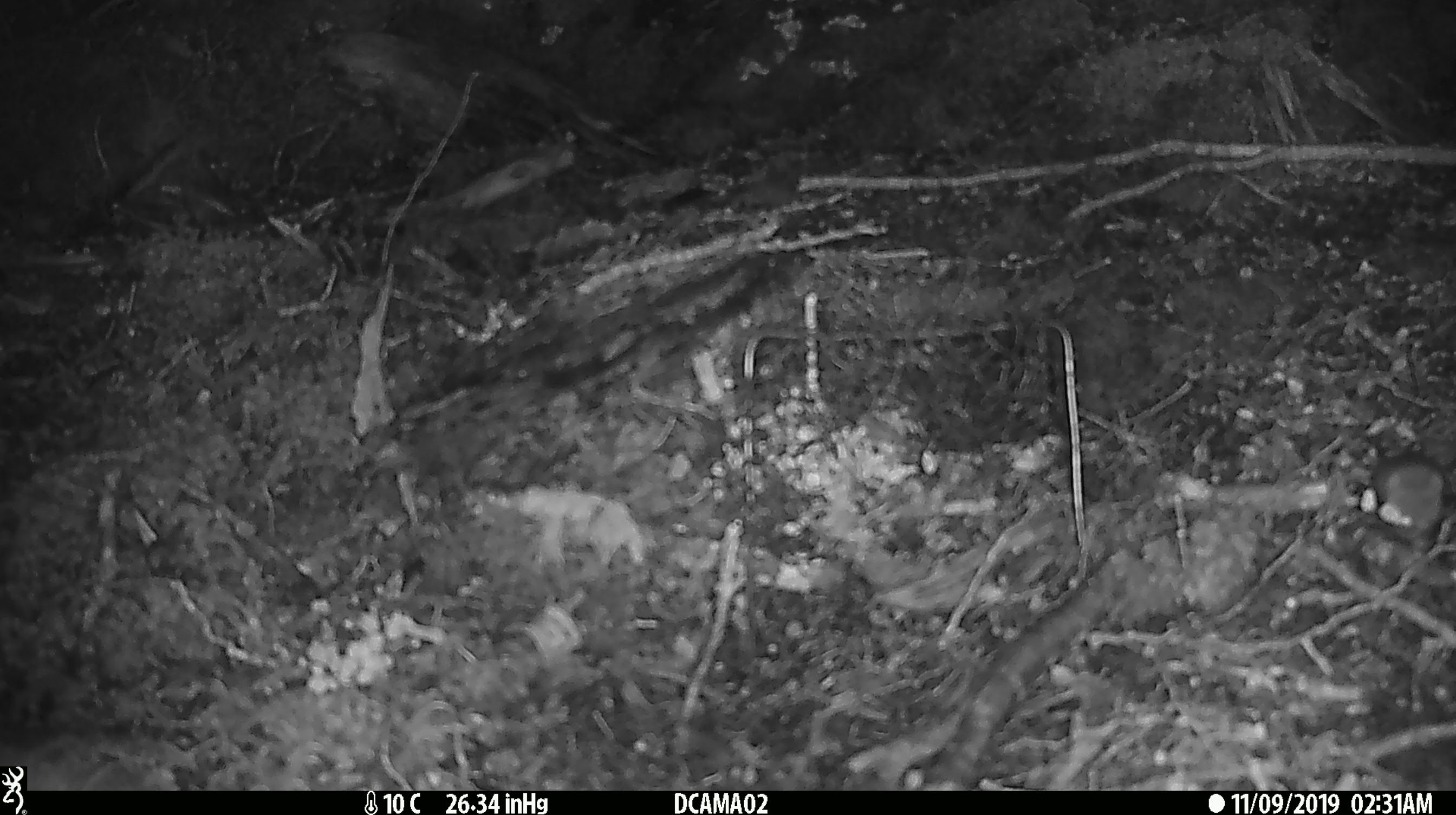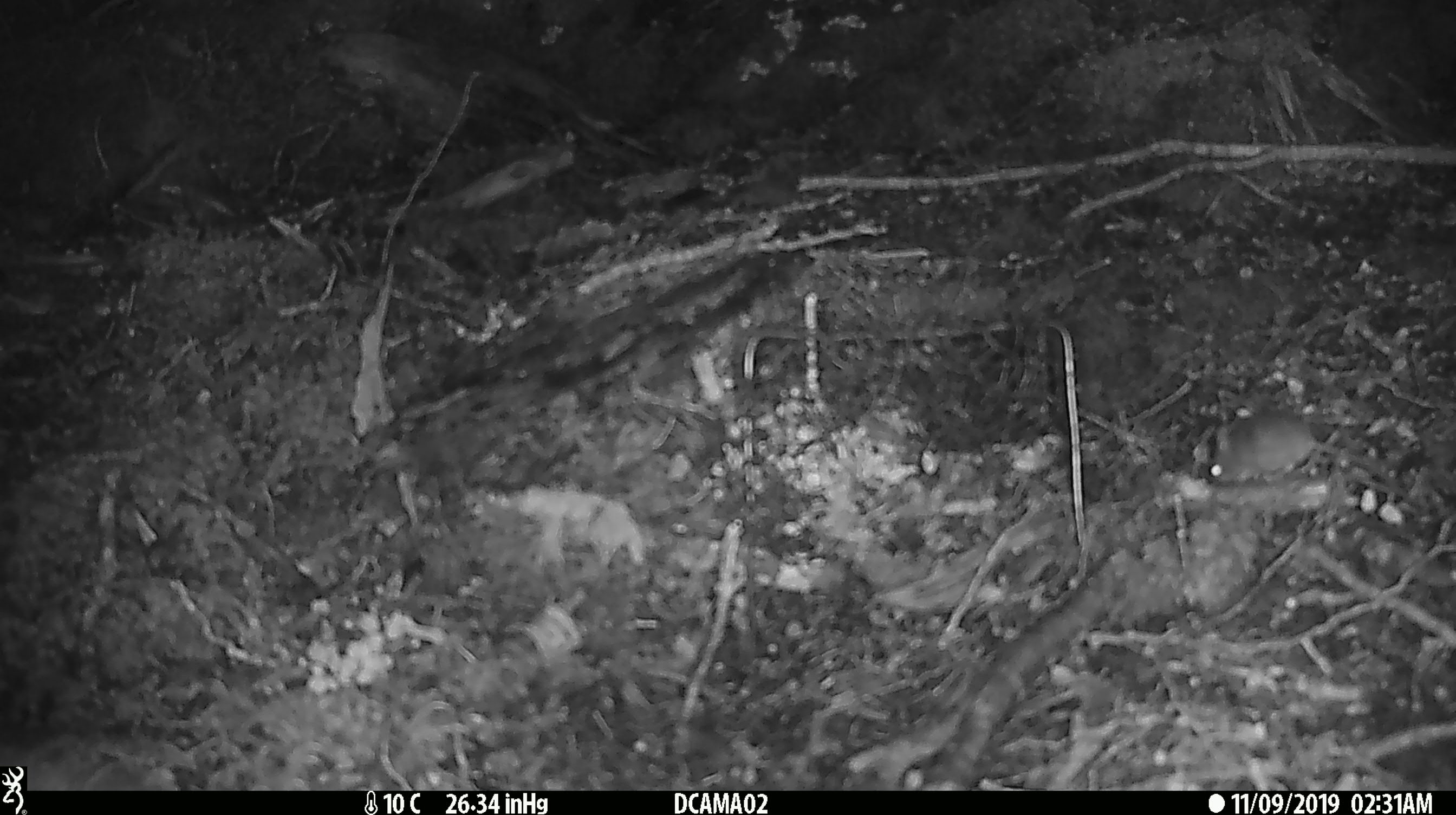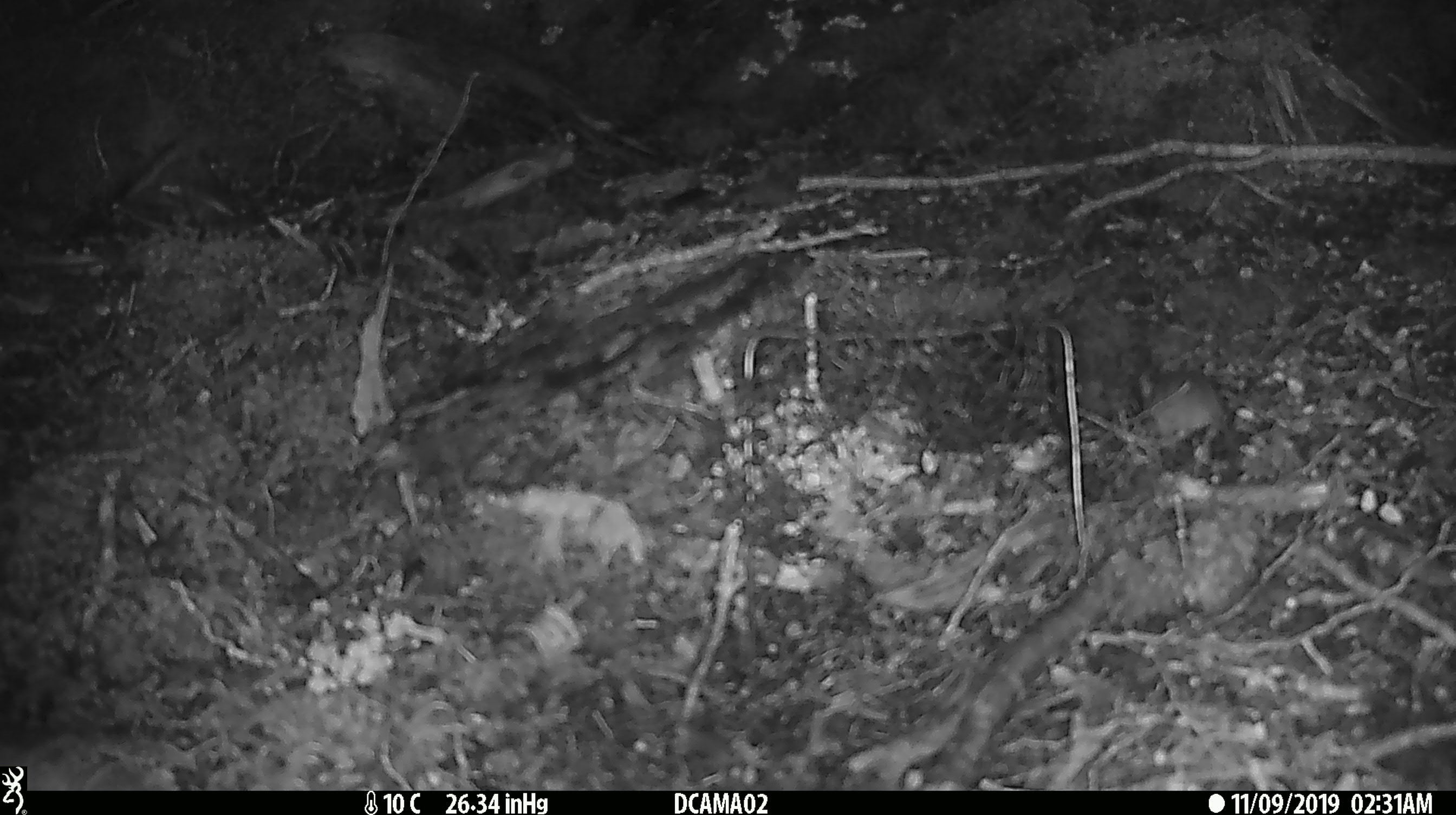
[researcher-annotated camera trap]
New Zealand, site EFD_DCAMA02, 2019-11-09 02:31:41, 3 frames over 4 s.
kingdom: Animalia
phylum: Chordata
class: Mammalia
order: Rodentia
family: Muridae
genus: Mus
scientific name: Mus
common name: mouse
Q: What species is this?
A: Mouse (Mus).